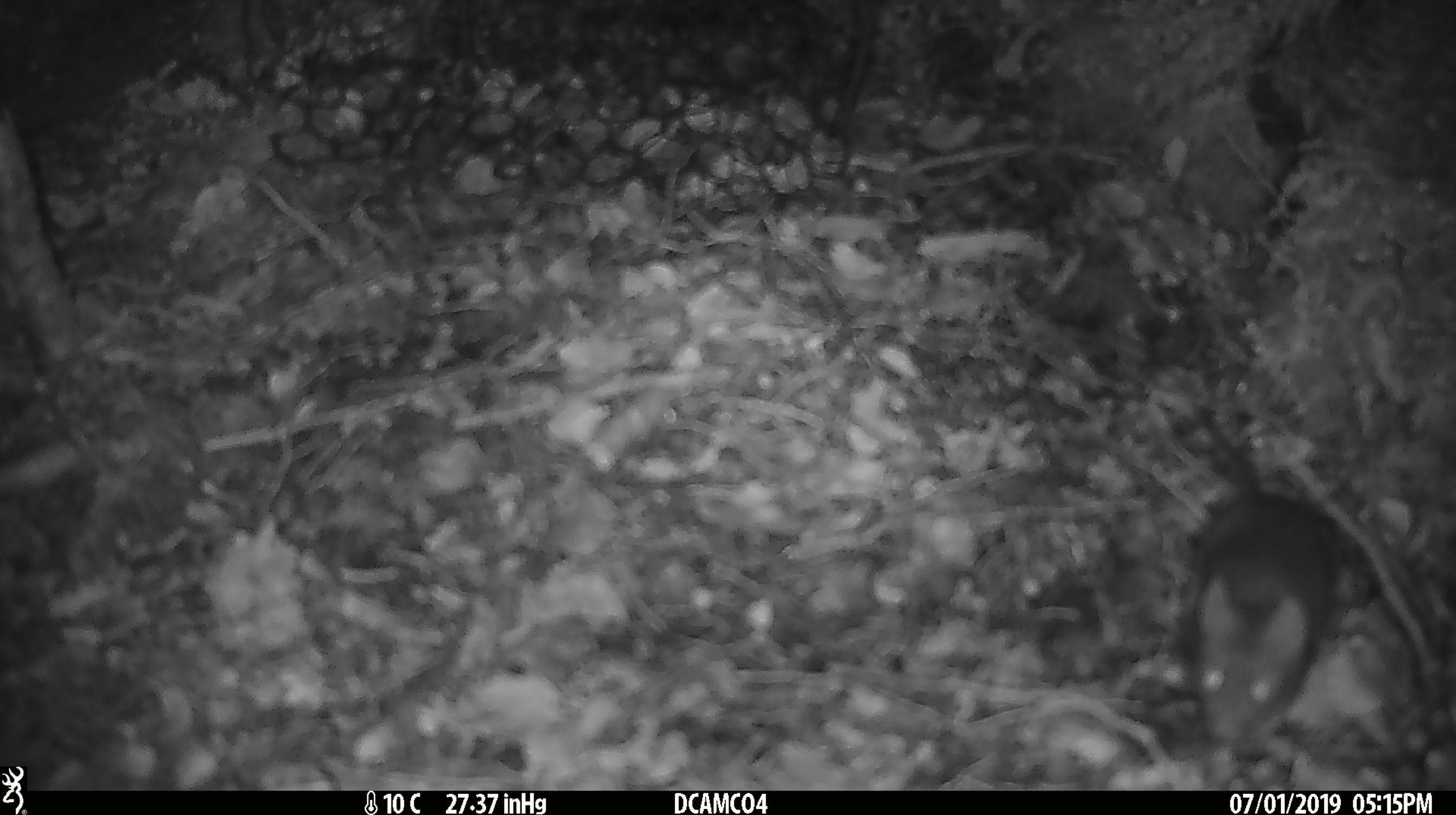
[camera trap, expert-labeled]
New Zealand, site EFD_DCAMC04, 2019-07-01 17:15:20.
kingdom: Animalia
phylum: Chordata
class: Mammalia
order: Rodentia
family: Muridae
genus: Mus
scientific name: Mus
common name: mouse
Mouse (Mus).